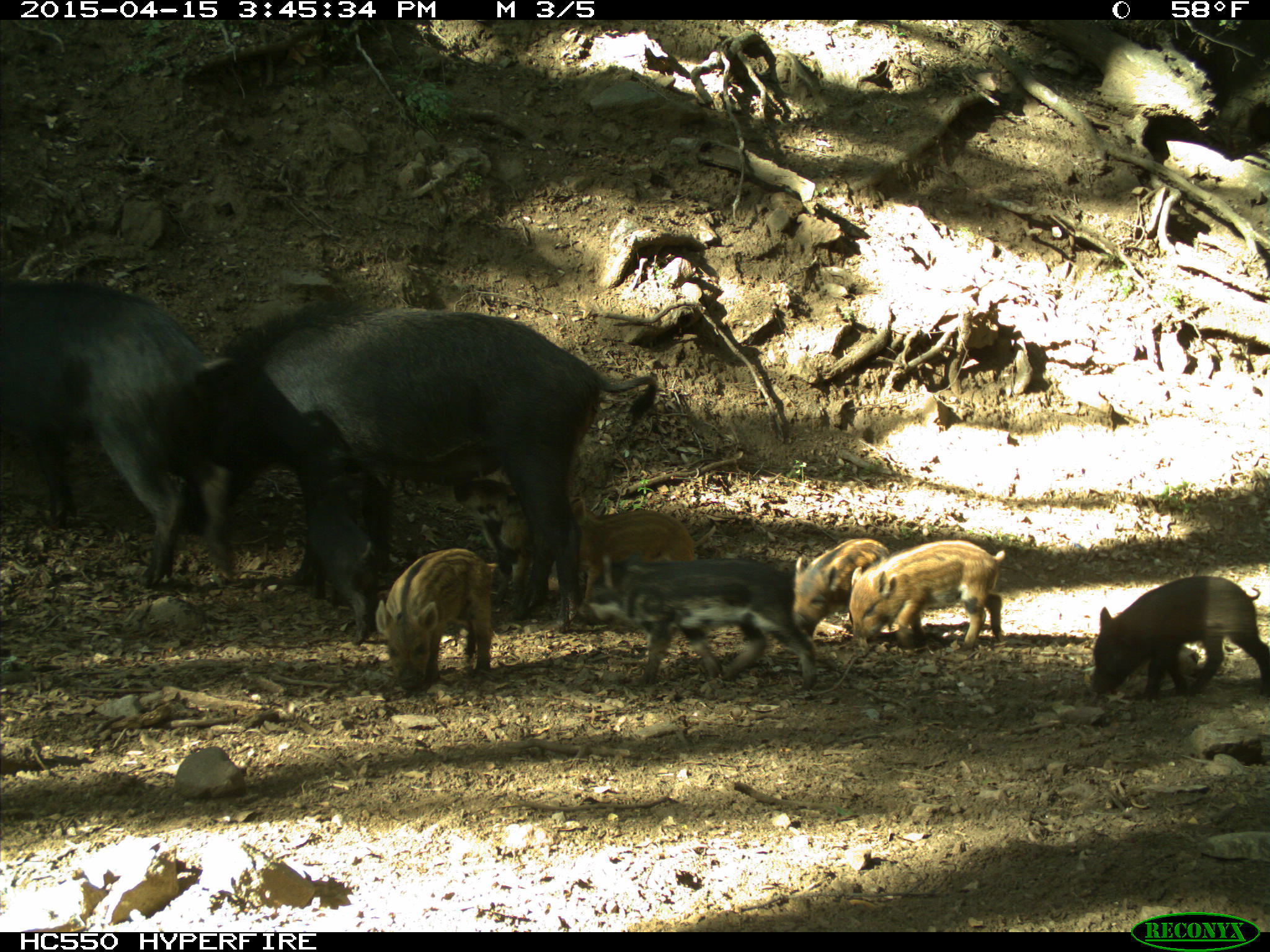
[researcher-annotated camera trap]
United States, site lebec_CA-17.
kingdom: Animalia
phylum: Chordata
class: Mammalia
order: Artiodactyla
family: Suidae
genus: Sus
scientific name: Sus scrofa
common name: wild boar